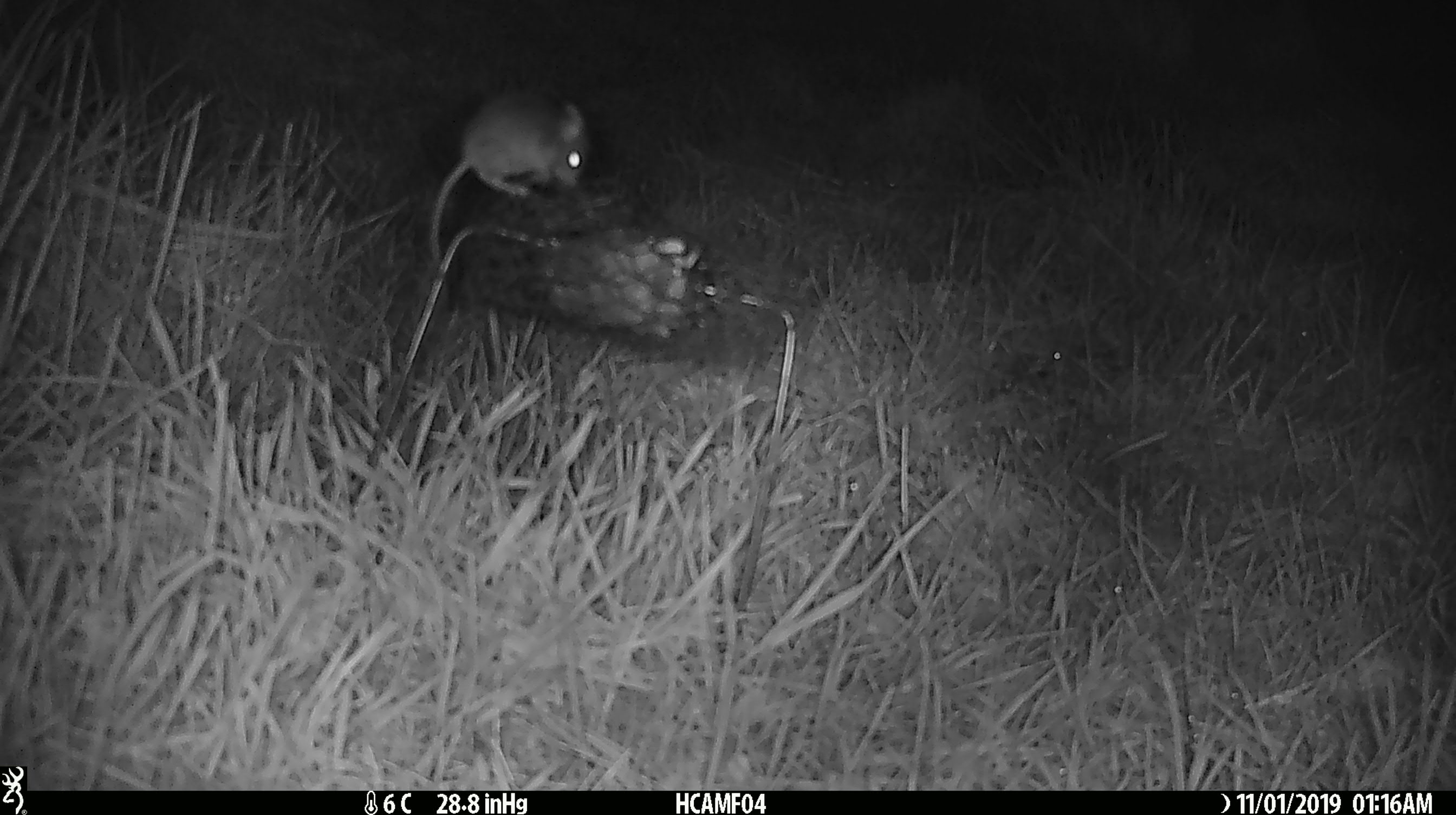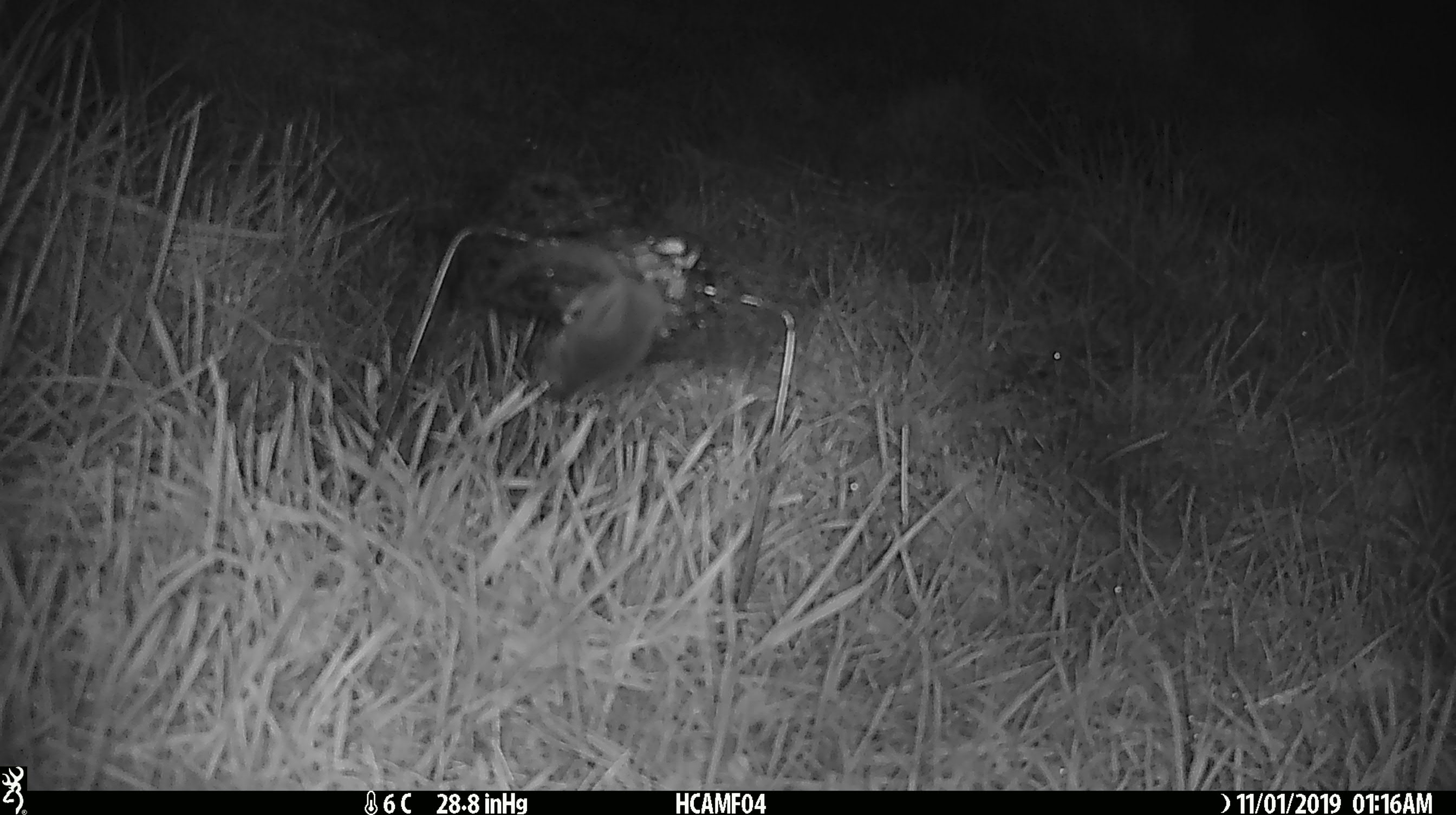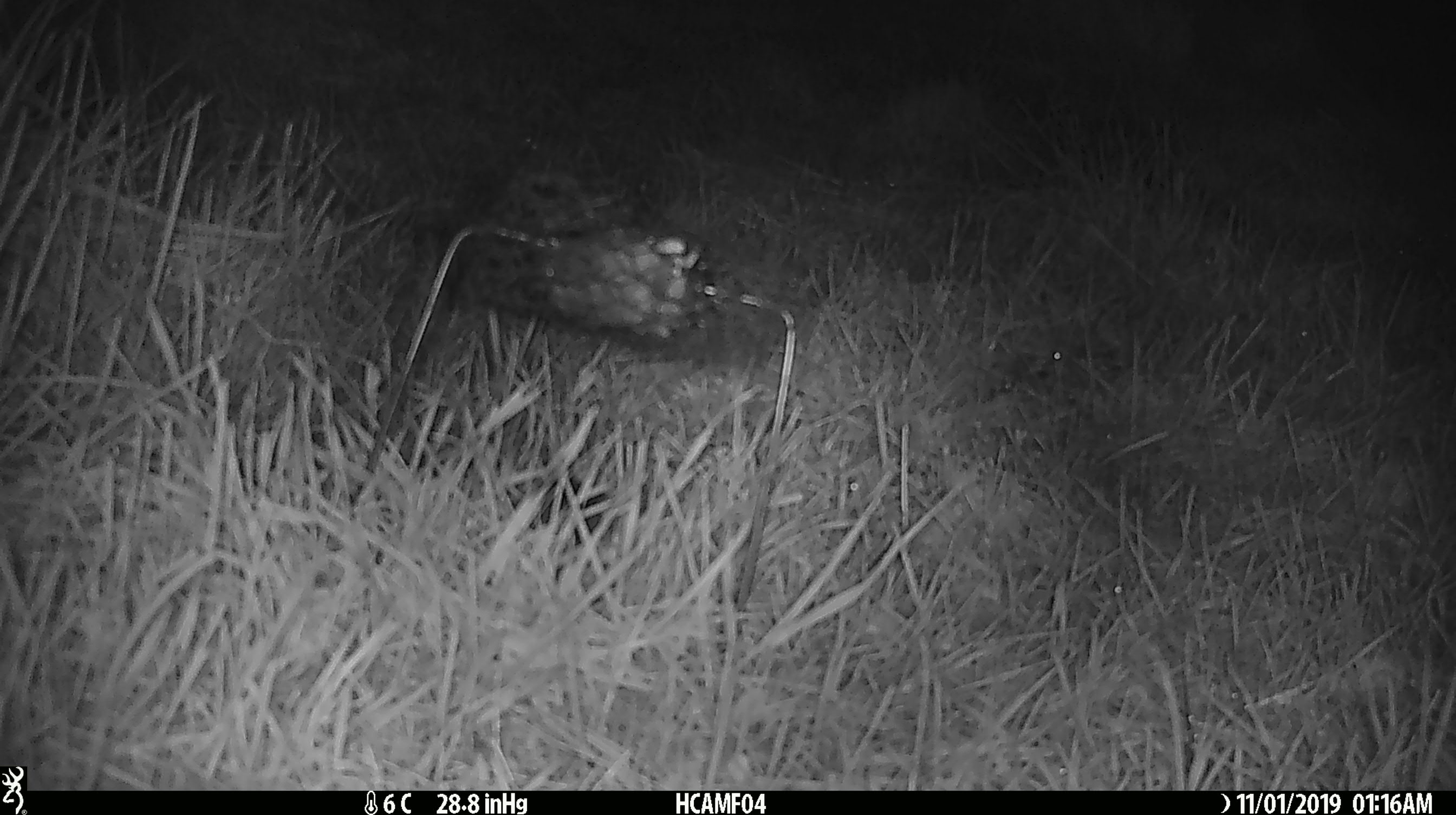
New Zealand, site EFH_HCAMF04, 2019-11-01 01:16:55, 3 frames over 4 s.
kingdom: Animalia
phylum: Chordata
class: Mammalia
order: Rodentia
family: Muridae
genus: Mus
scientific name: Mus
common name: mouse